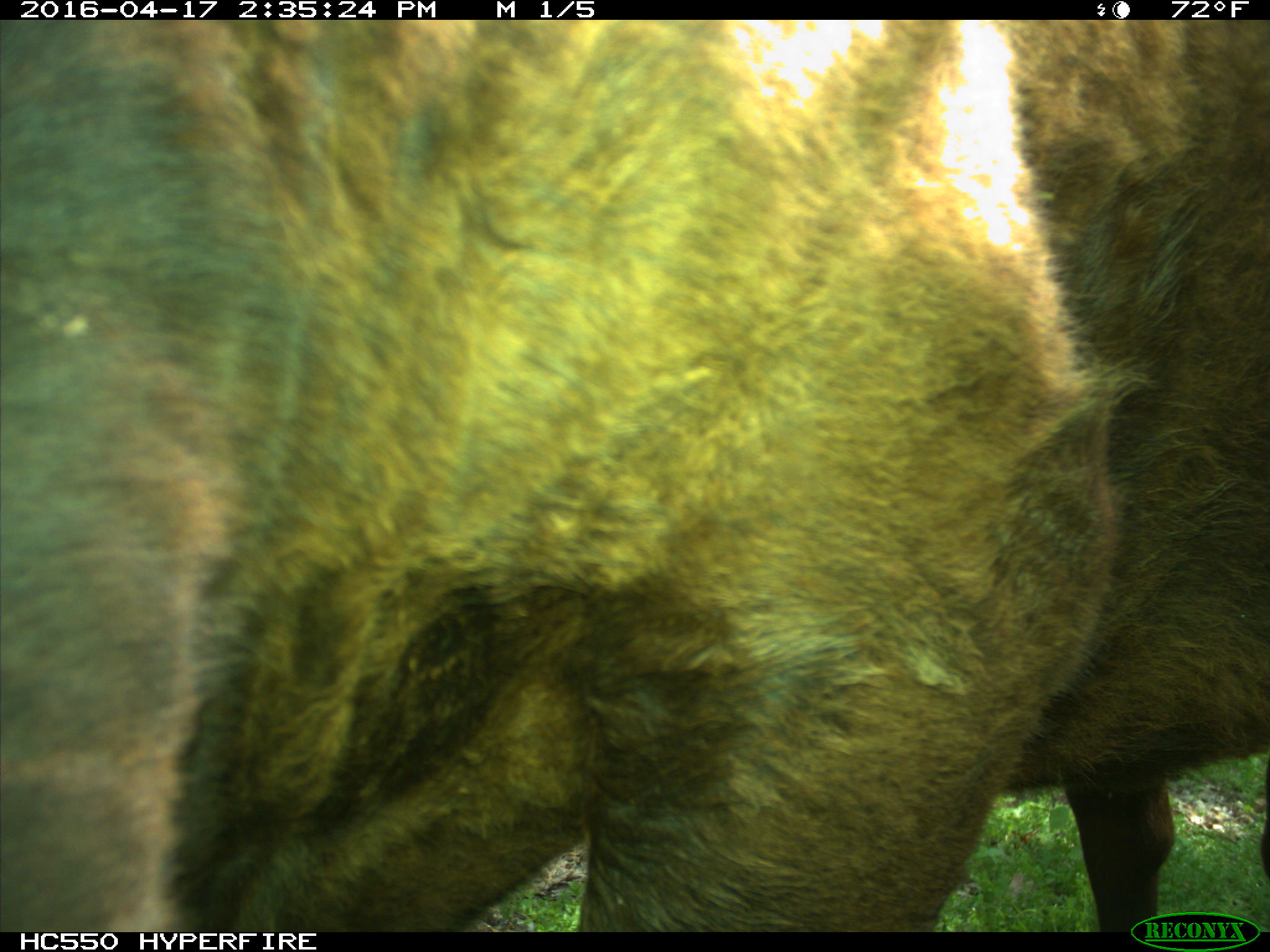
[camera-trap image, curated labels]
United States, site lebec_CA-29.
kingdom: Animalia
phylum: Chordata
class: Mammalia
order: Artiodactyla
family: Bovidae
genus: Bos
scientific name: Bos taurus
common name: domestic cow